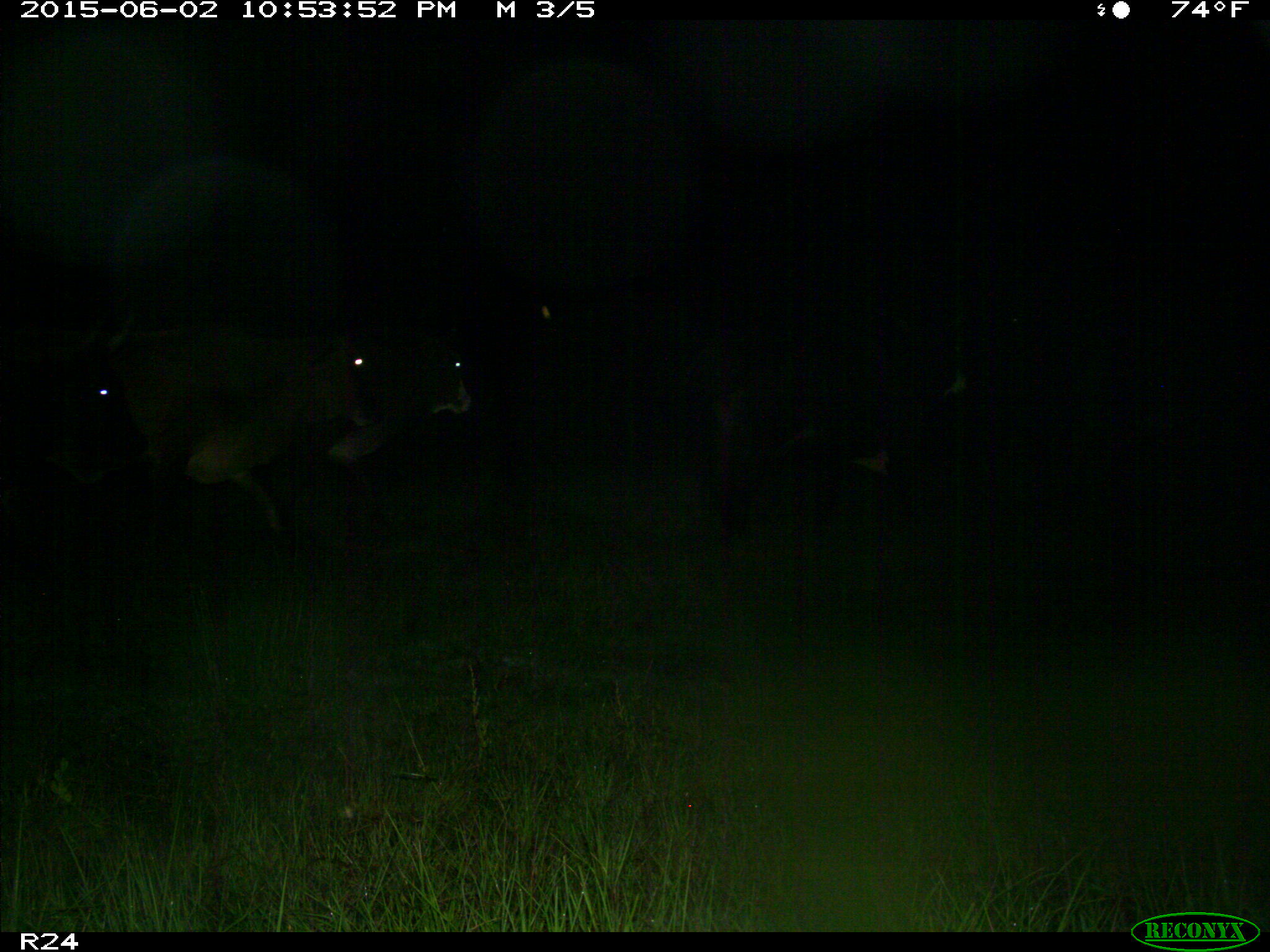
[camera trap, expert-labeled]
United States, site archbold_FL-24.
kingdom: Animalia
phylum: Chordata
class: Mammalia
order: Artiodactyla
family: Bovidae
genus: Bos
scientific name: Bos taurus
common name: domestic cow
Bos taurus (domestic cow).